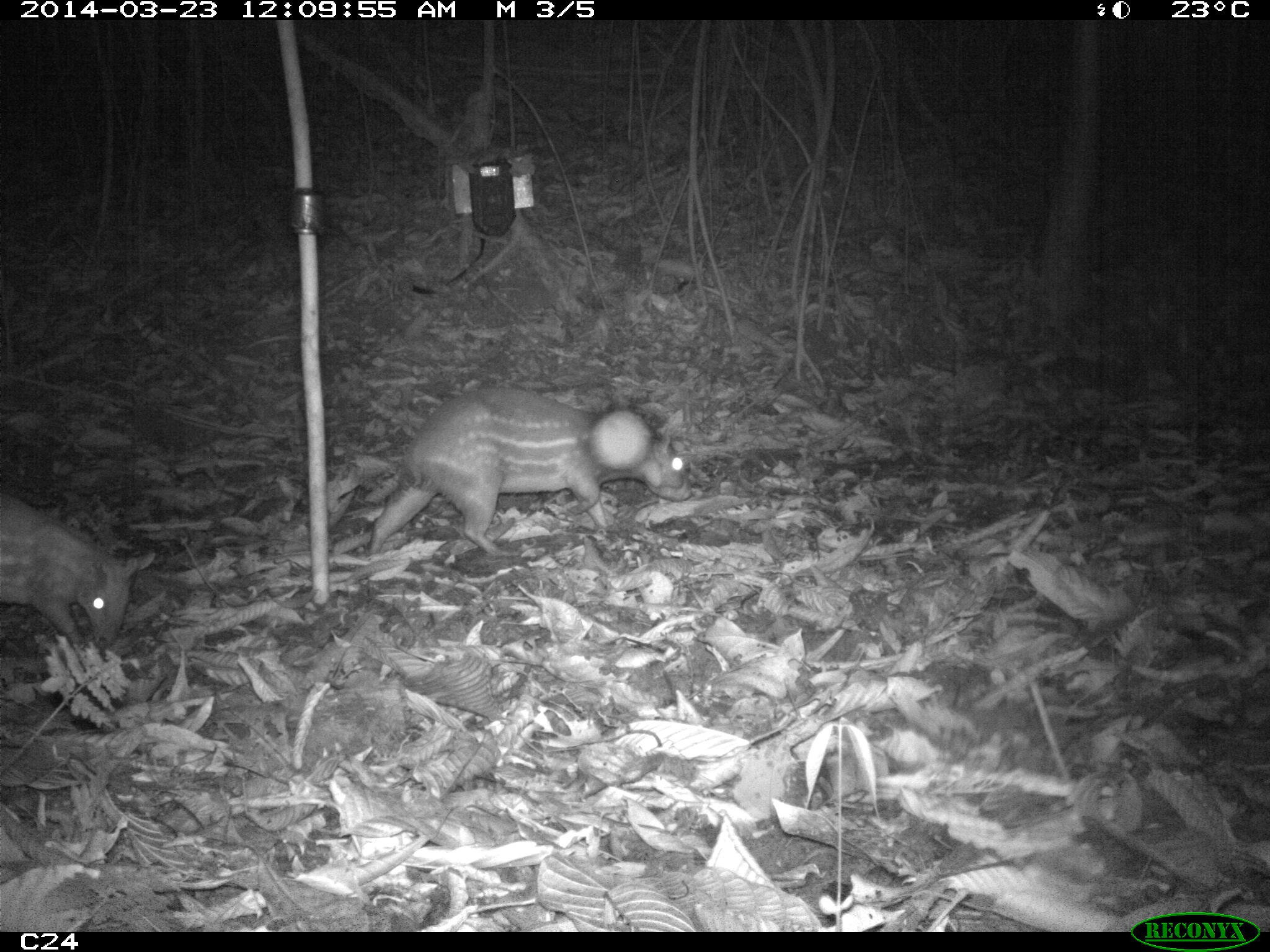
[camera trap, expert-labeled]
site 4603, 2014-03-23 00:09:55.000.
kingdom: Animalia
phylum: Chordata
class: Mammalia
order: Rodentia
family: Cuniculidae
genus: Cuniculus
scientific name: Cuniculus paca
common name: spotted paca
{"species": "Cuniculus paca (spotted paca)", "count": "2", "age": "adult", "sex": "female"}